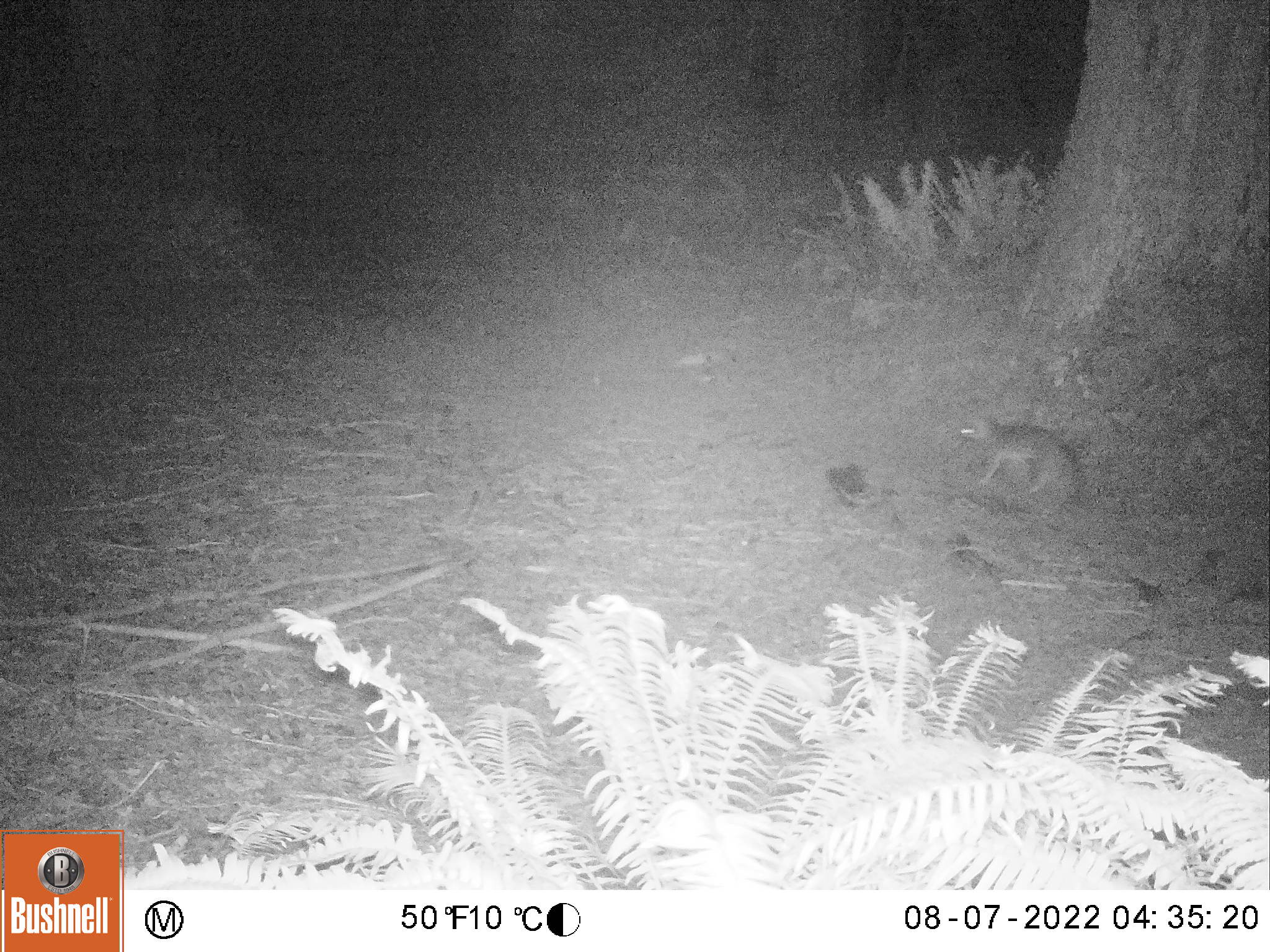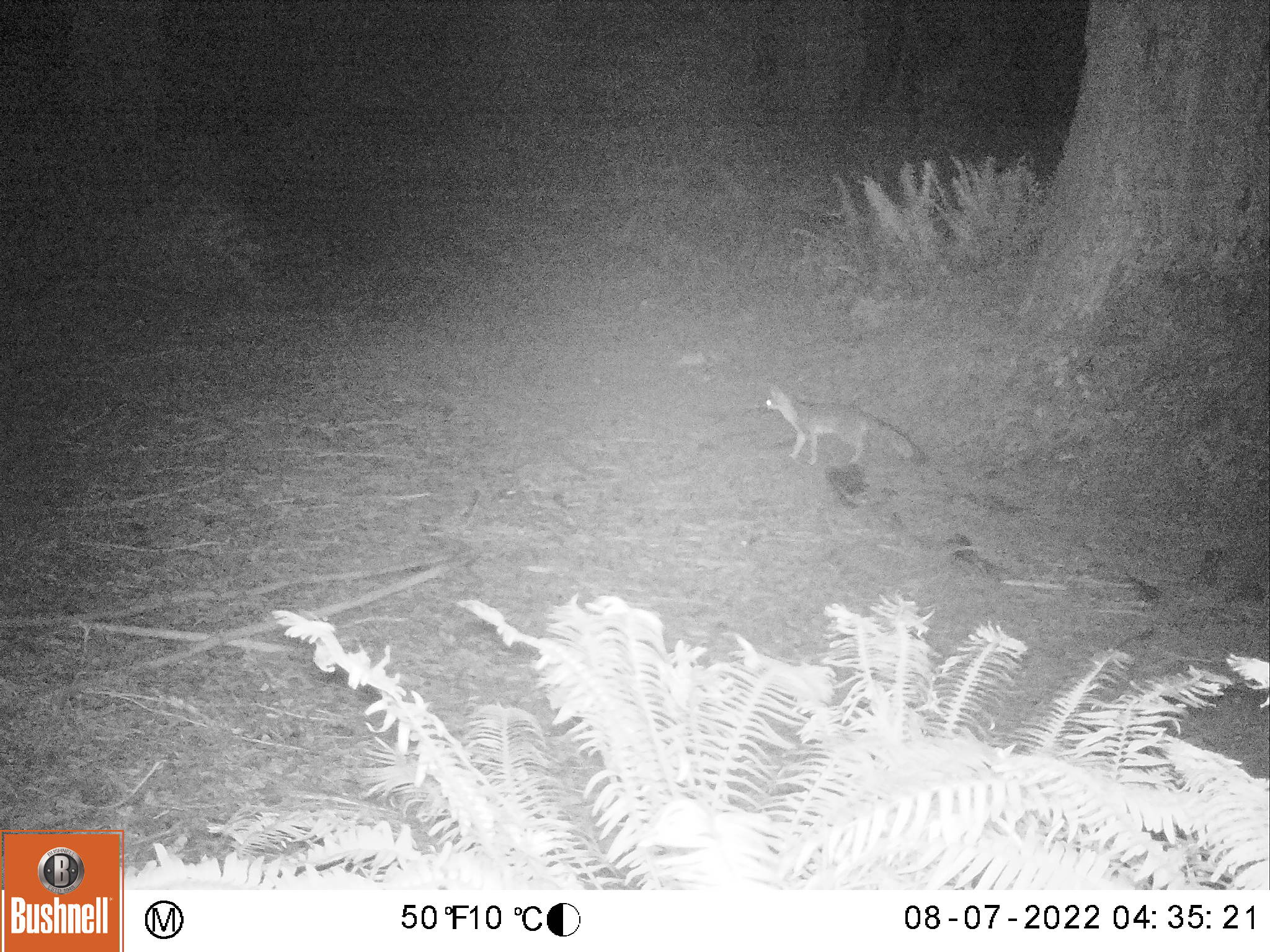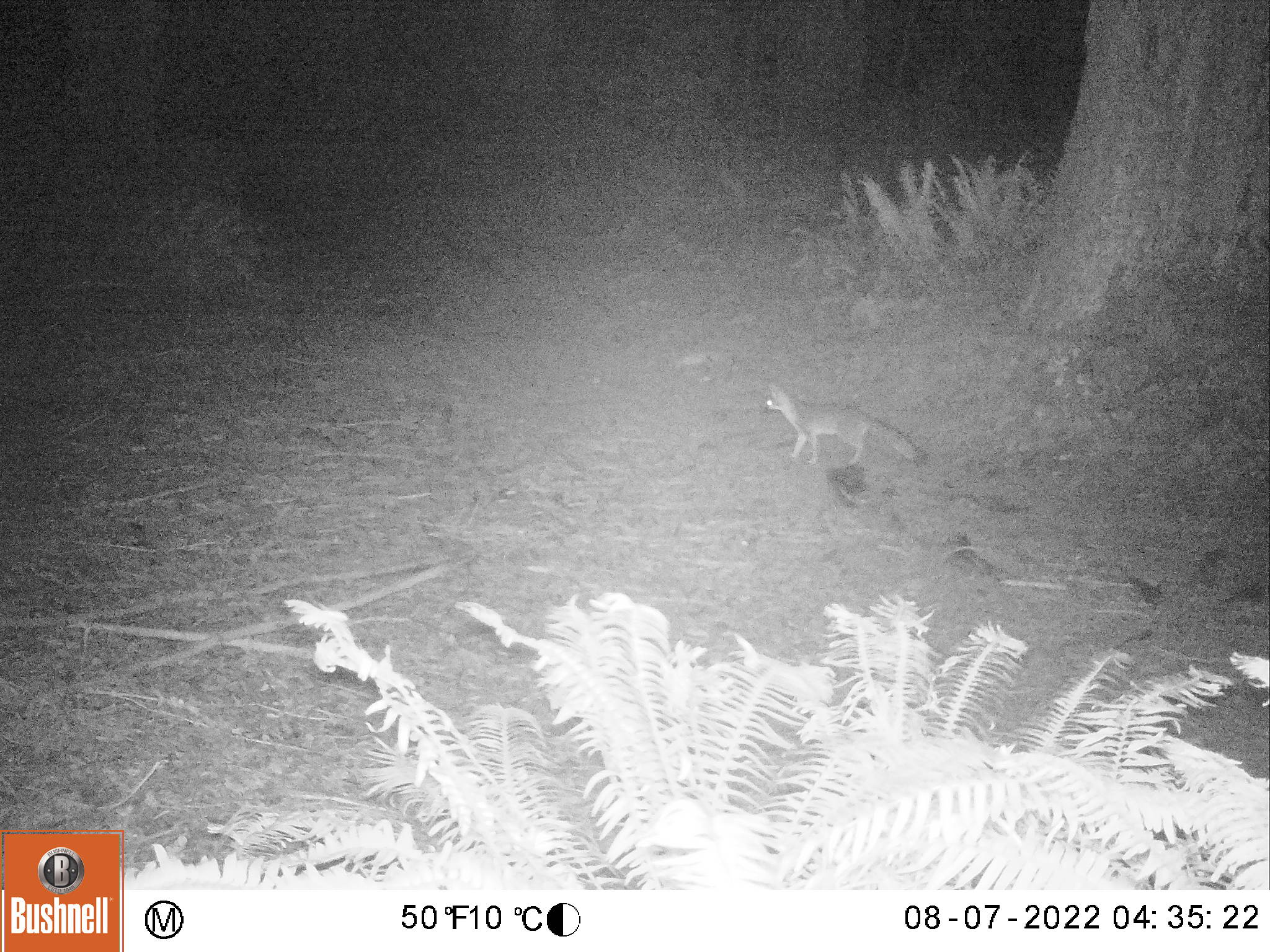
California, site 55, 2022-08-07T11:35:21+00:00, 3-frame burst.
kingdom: Animalia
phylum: Chordata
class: Mammalia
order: Carnivora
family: Canidae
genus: Urocyon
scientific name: Urocyon cinereoargenteus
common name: gray fox